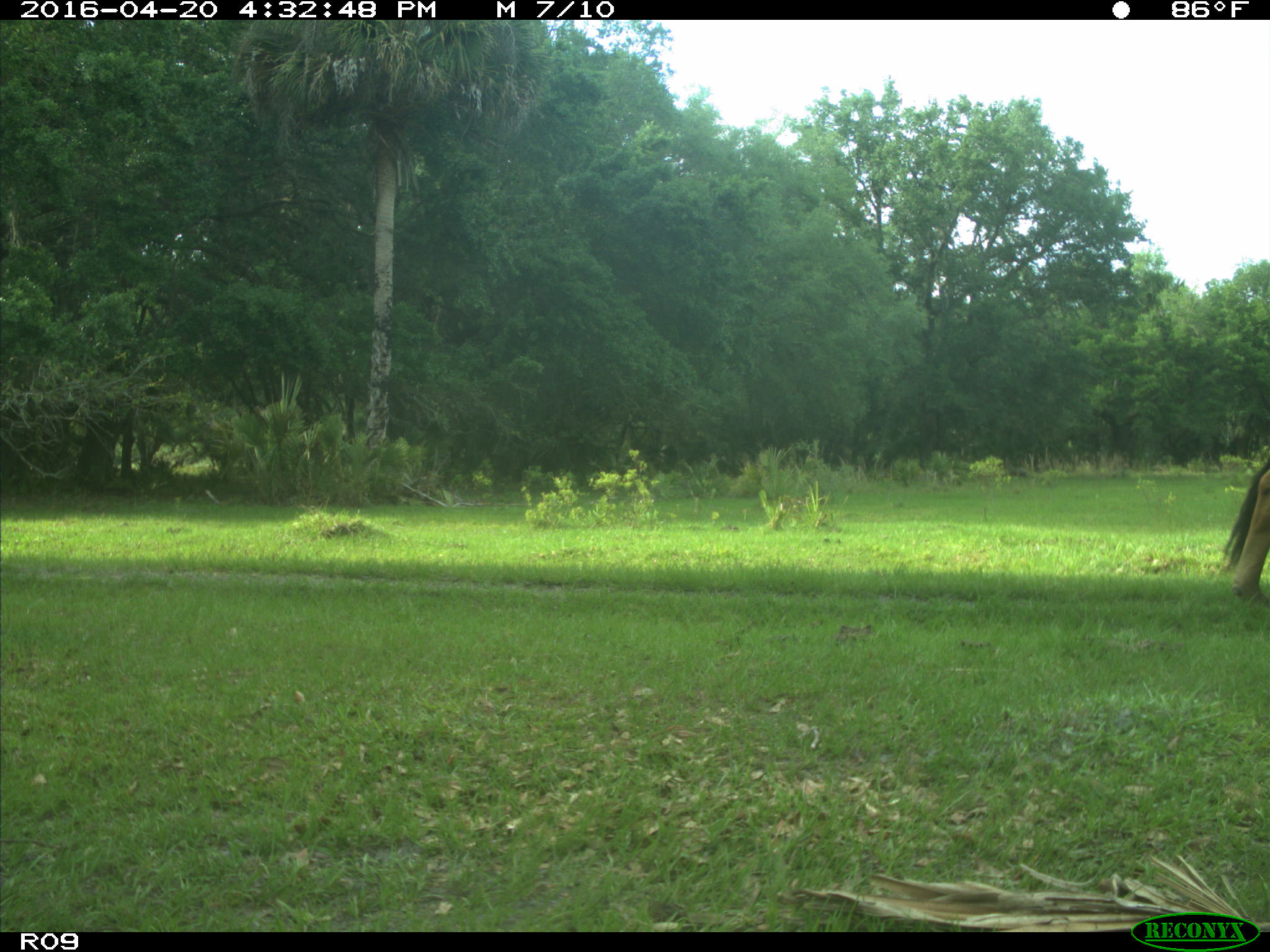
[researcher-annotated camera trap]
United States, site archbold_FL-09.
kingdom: Animalia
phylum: Chordata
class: Mammalia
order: Artiodactyla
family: Bovidae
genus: Bos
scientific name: Bos taurus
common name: domestic cow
Bos taurus (domestic cow).